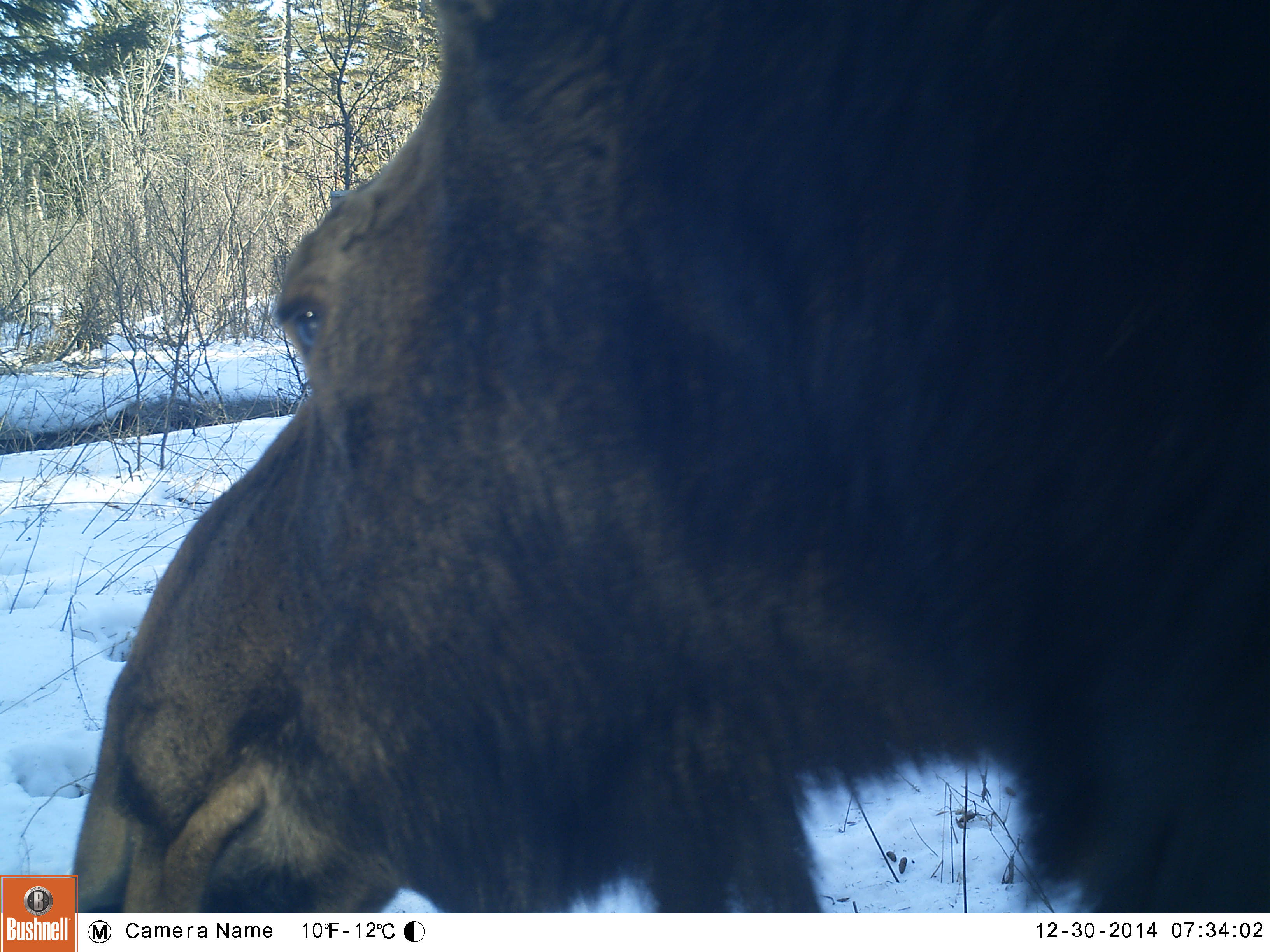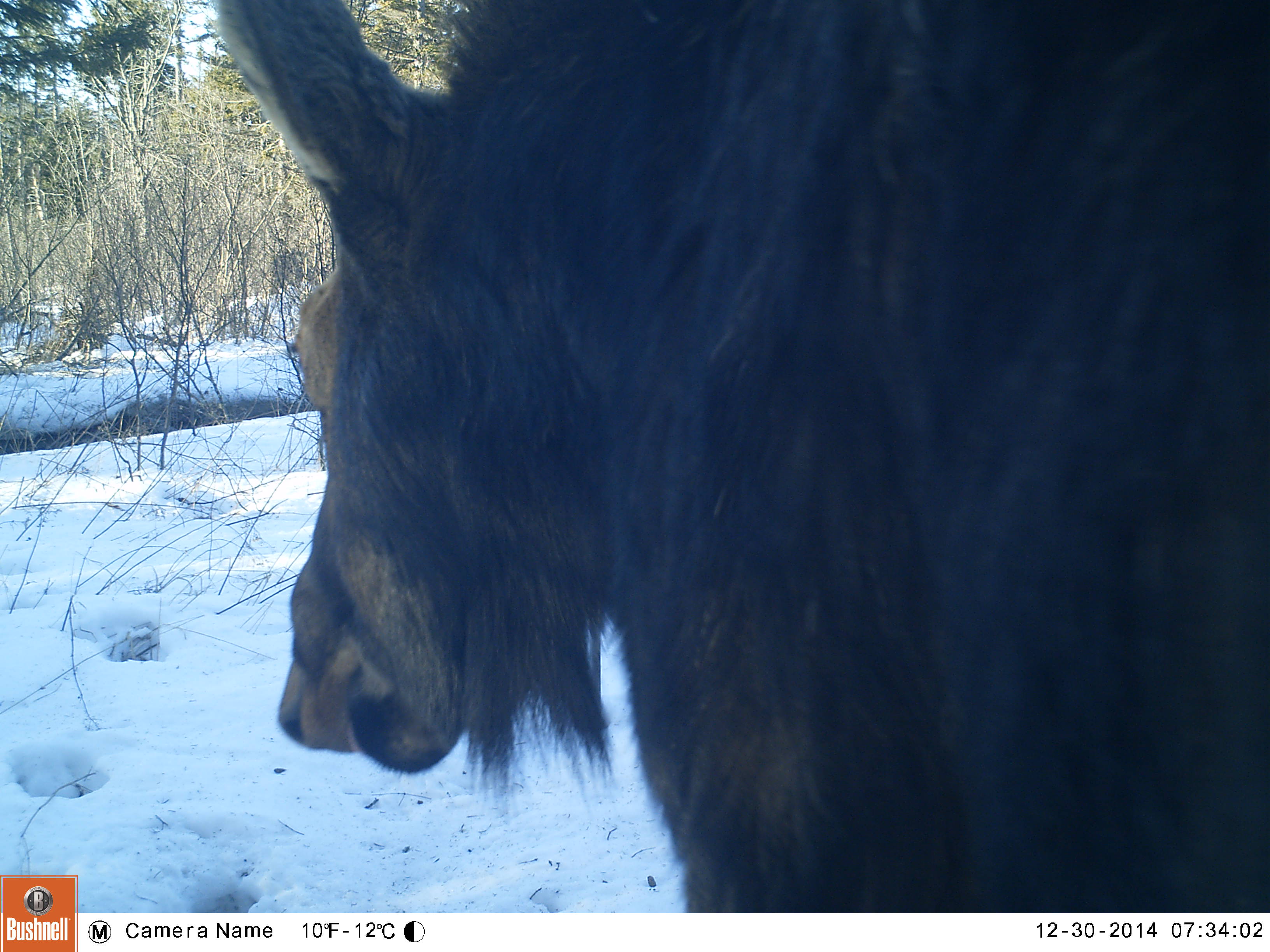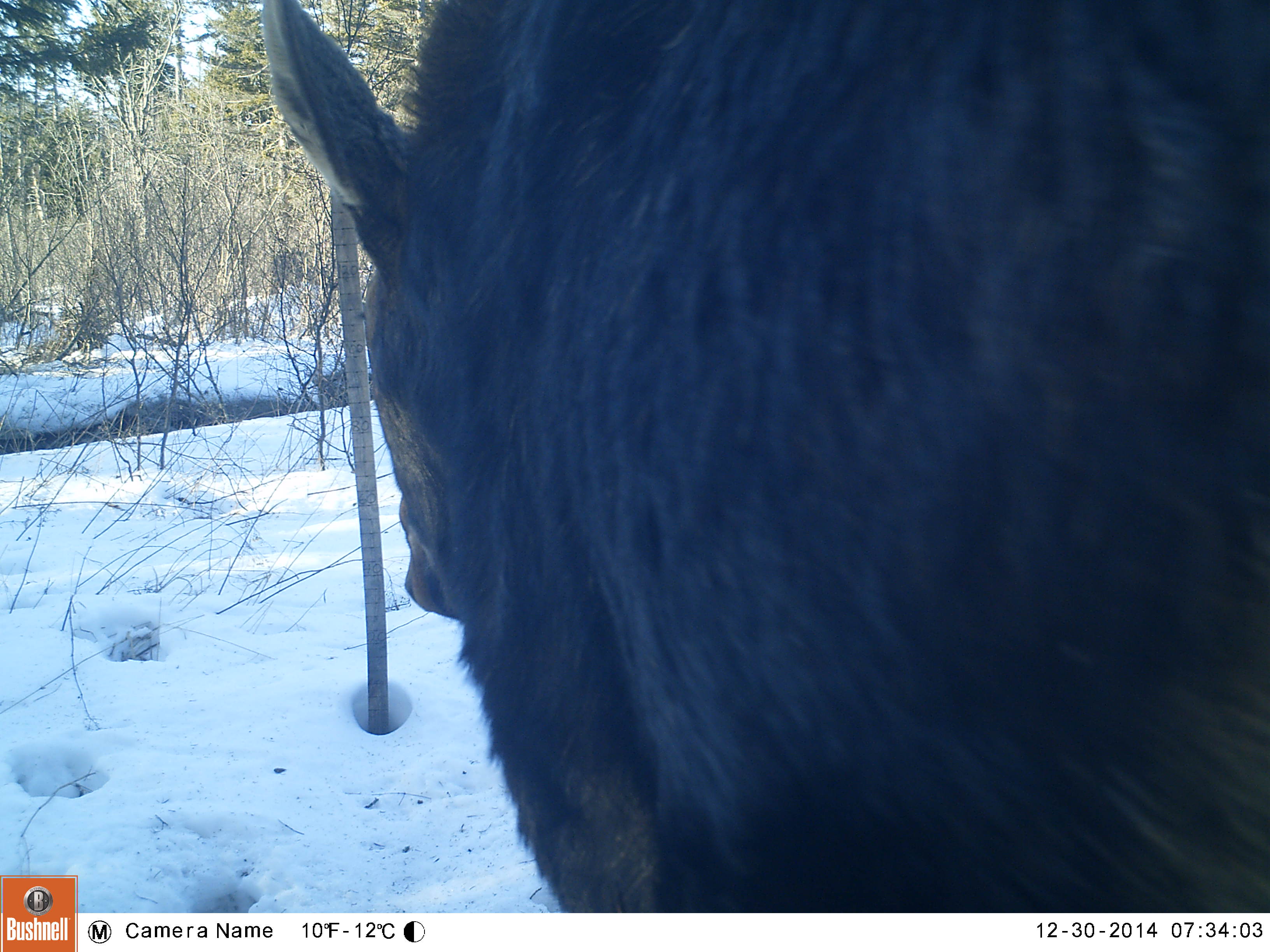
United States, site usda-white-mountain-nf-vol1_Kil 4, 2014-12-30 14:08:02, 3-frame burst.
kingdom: Animalia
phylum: Chordata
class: Mammalia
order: Artiodactyla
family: Cervidae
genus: Alces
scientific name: Alces alces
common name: moose